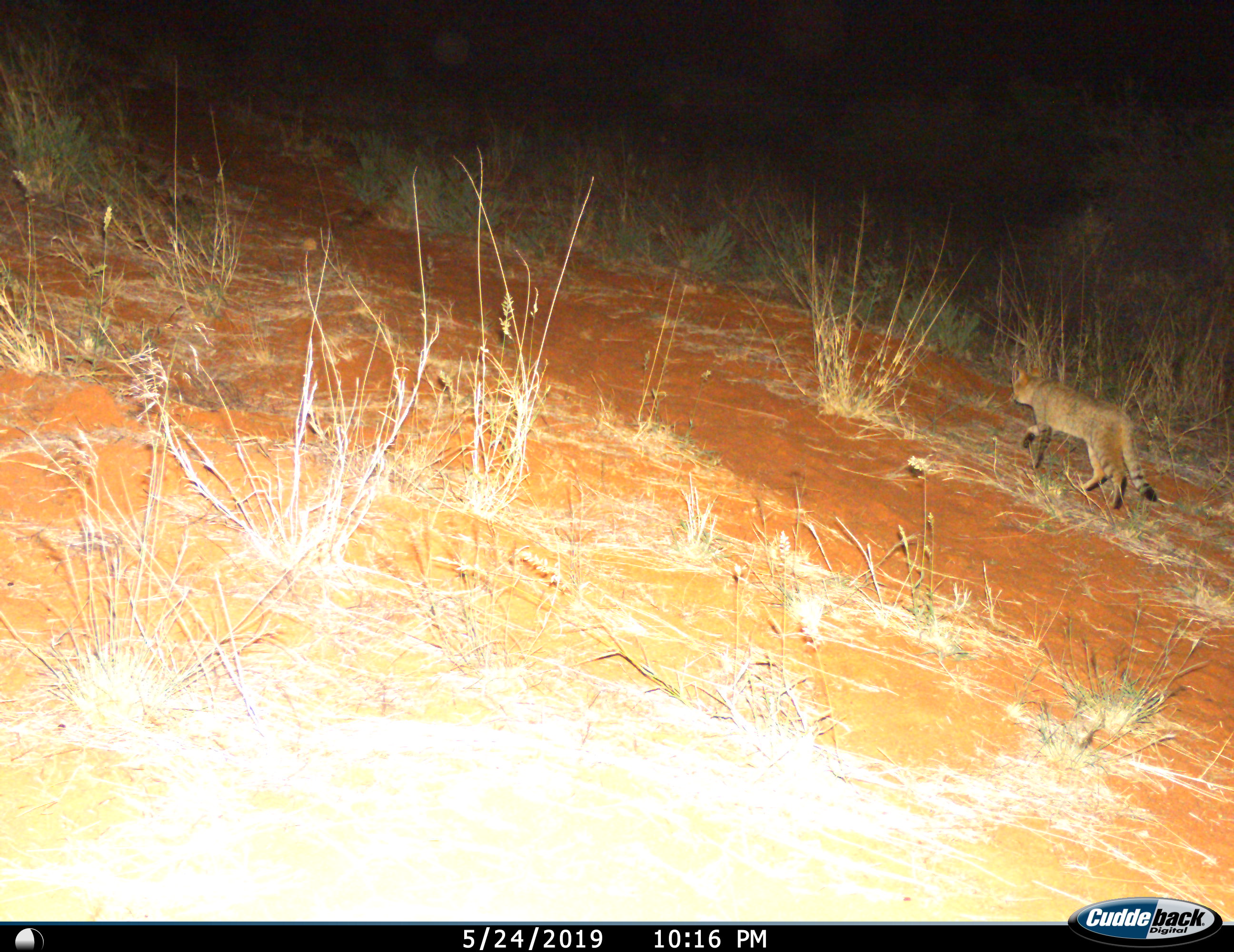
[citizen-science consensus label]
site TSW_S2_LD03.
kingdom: Animalia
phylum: Chordata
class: Mammalia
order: Carnivora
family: Felidae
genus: Felis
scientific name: Felis lybica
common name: african wild cat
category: africanwildcat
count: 1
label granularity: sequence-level